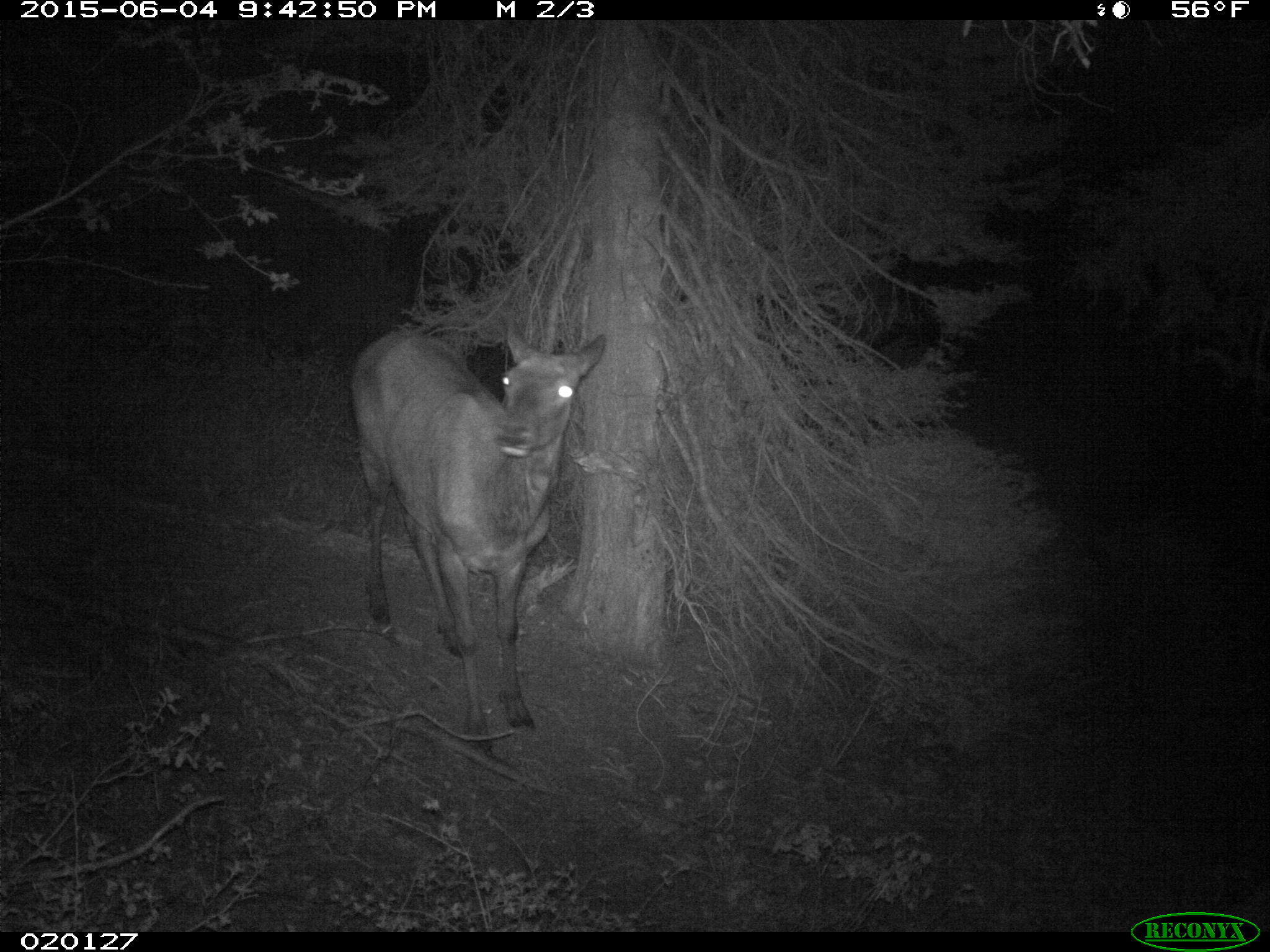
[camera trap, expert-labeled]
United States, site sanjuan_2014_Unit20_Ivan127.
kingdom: Animalia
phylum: Chordata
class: Mammalia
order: Artiodactyla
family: Cervidae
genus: Cervus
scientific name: Cervus elaphus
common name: red deer